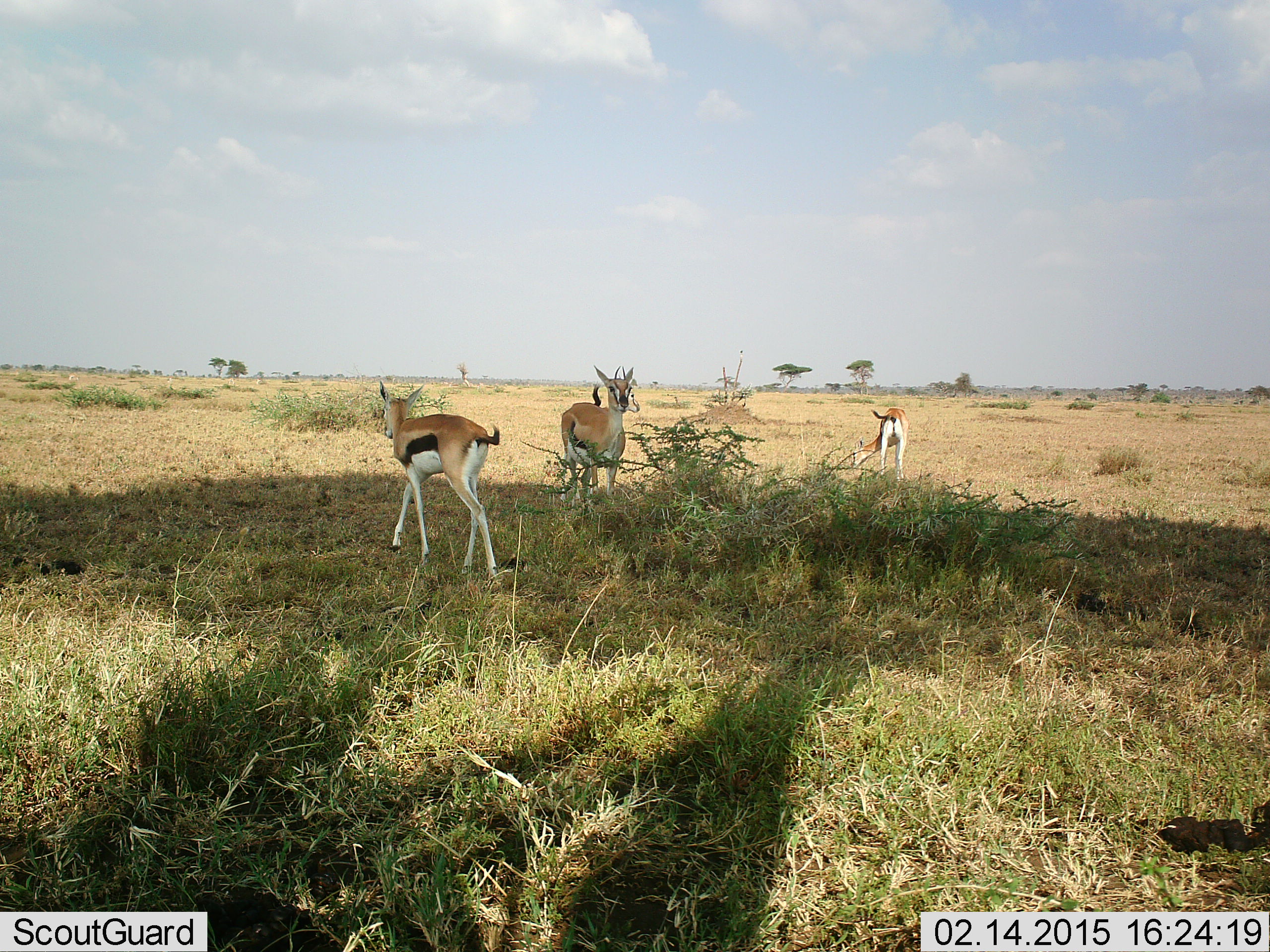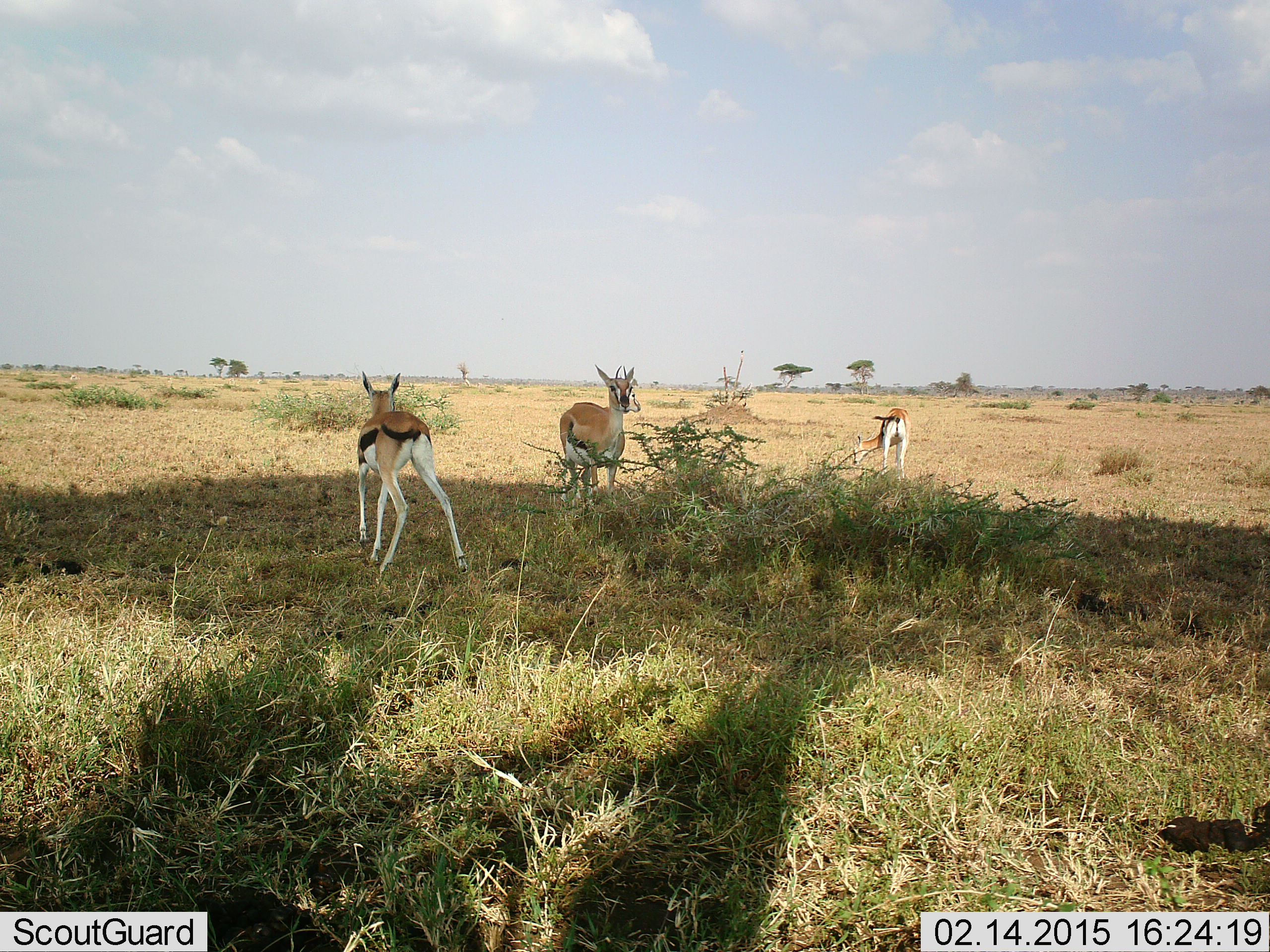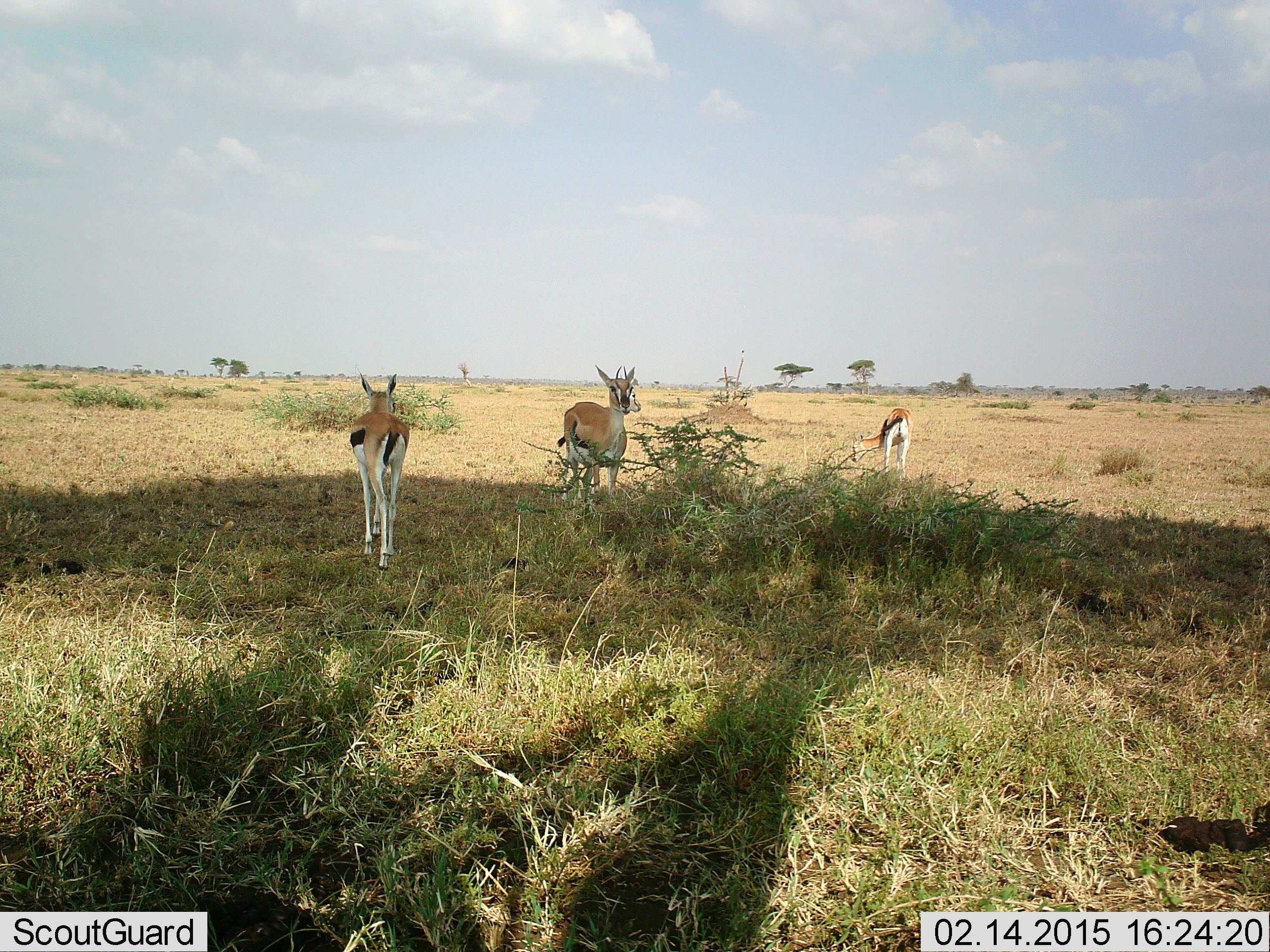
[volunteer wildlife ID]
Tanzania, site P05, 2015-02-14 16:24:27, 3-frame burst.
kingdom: Animalia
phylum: Chordata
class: Mammalia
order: Artiodactyla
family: Bovidae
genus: Eudorcas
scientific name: Eudorcas thomsonii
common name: thomson's gazelle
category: gazellethomsons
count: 3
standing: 70%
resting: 0%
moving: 70%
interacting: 0%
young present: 10%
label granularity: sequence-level